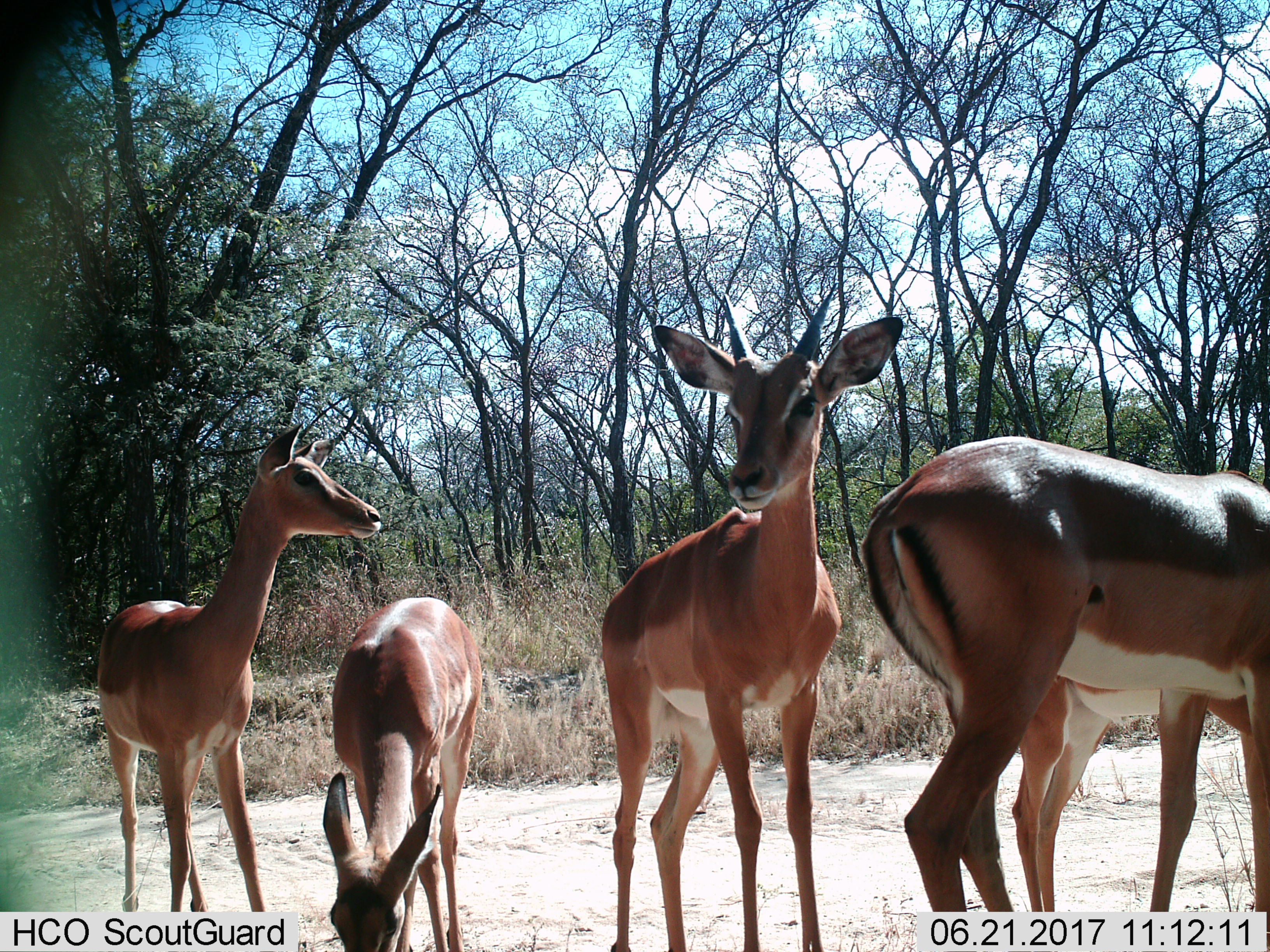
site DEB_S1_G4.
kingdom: Animalia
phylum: Chordata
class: Mammalia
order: Artiodactyla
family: Bovidae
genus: Aepyceros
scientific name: Aepyceros melampus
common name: impala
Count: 5.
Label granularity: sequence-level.